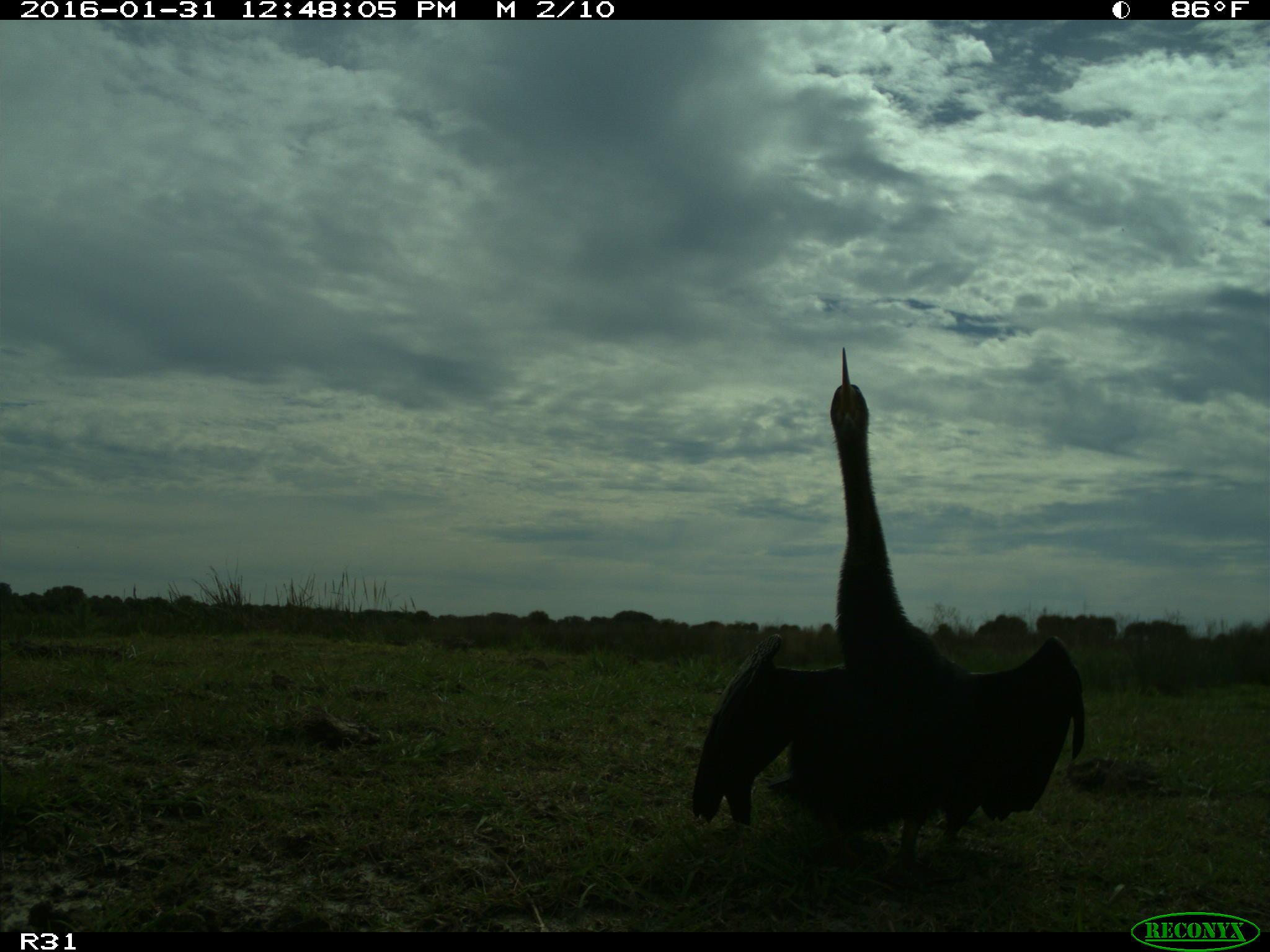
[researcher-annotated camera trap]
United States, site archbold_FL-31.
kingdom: Animalia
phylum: Chordata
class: Aves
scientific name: Aves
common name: birds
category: unidentified bird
Unidentified bird (birds) (Aves).